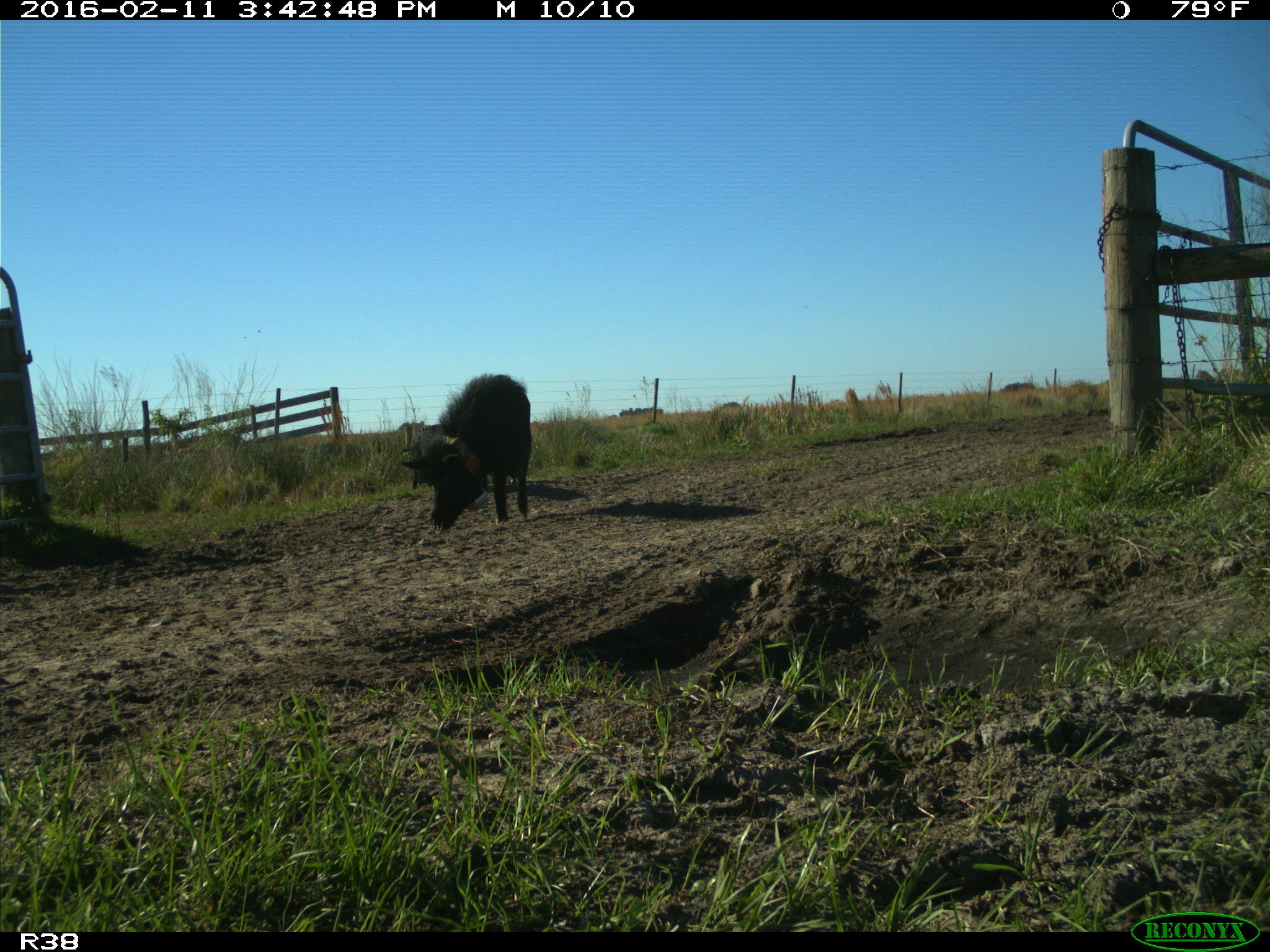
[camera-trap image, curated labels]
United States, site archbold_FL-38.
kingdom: Animalia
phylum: Chordata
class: Mammalia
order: Artiodactyla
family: Suidae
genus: Sus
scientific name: Sus scrofa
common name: wild boar